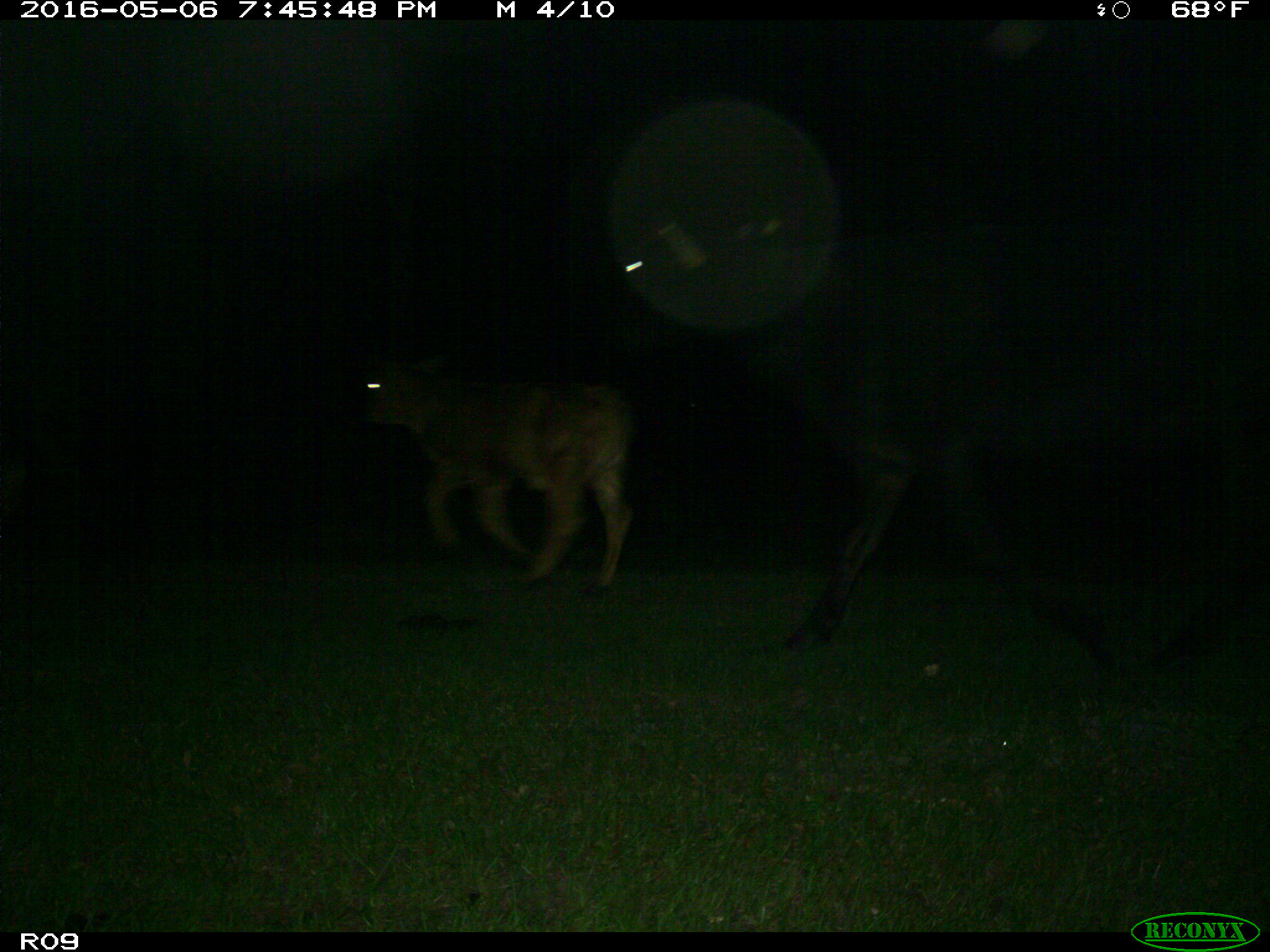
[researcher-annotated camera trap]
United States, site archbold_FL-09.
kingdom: Animalia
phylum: Chordata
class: Mammalia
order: Artiodactyla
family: Bovidae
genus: Bos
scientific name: Bos taurus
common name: domestic cow